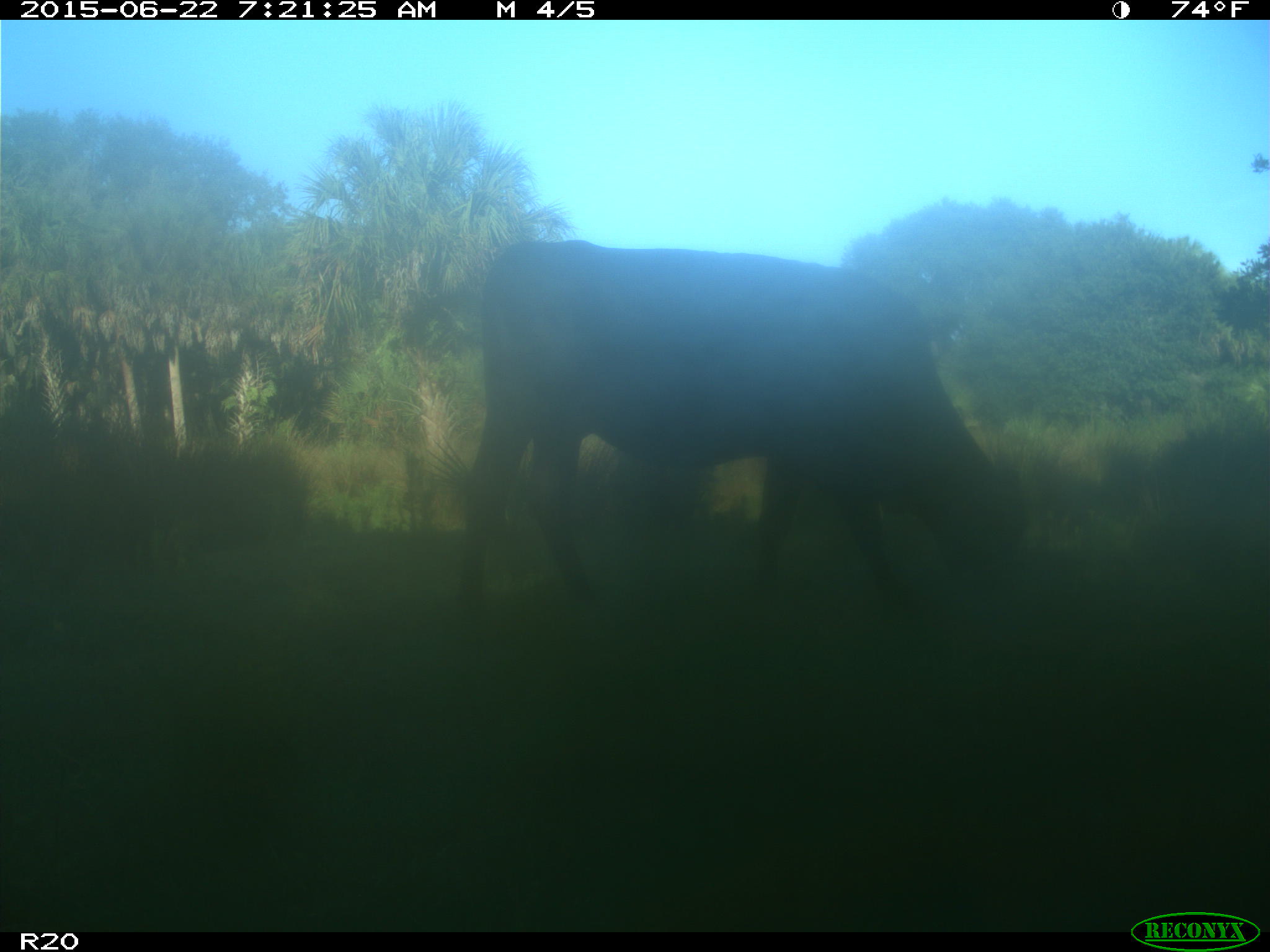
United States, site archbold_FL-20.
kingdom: Animalia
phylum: Chordata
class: Mammalia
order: Artiodactyla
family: Bovidae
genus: Bos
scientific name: Bos taurus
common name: domestic cow